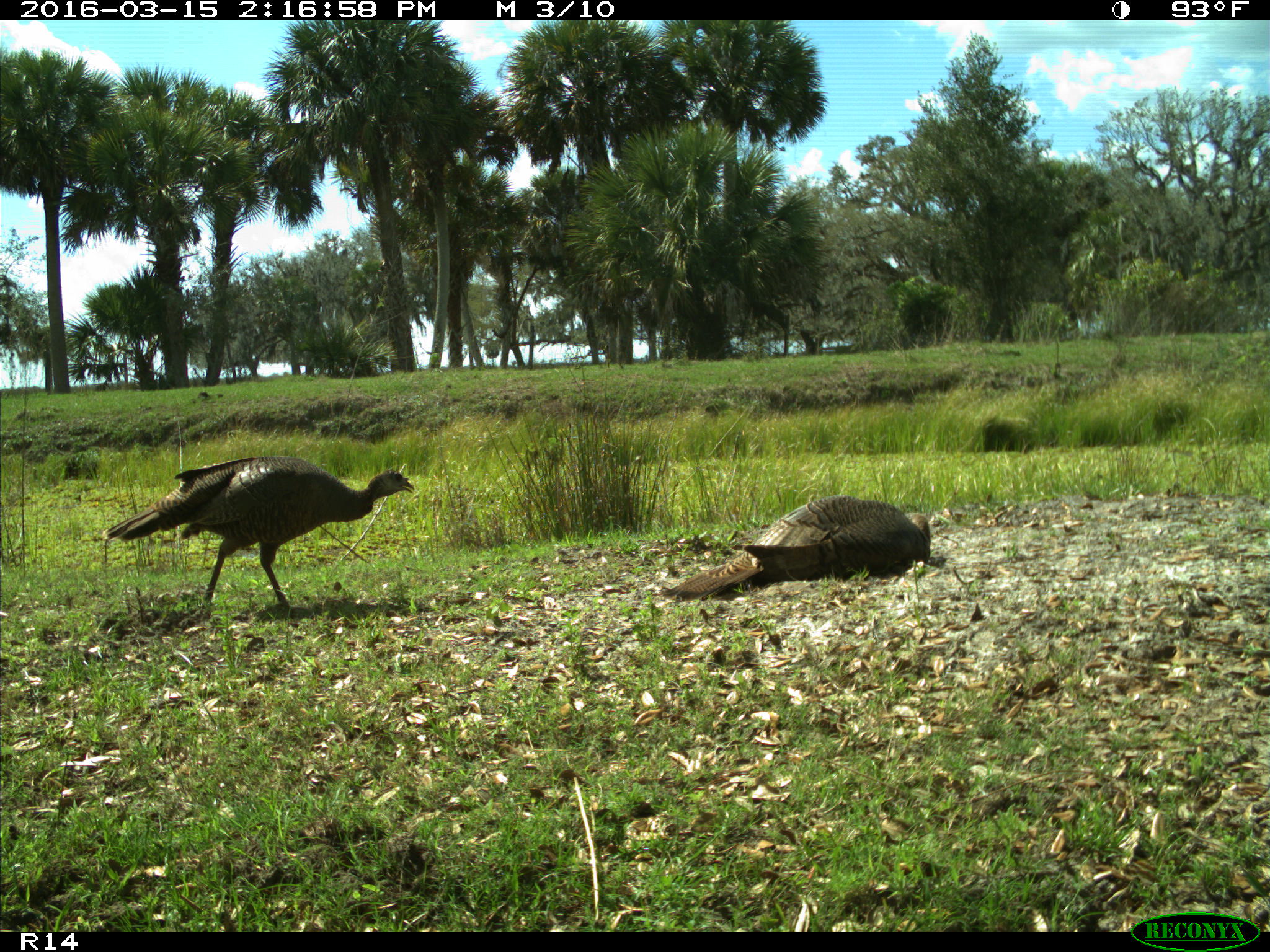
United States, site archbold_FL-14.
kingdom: Animalia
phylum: Chordata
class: Aves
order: Galliformes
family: Phasianidae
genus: Meleagris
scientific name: Meleagris gallopavo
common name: wild turkey